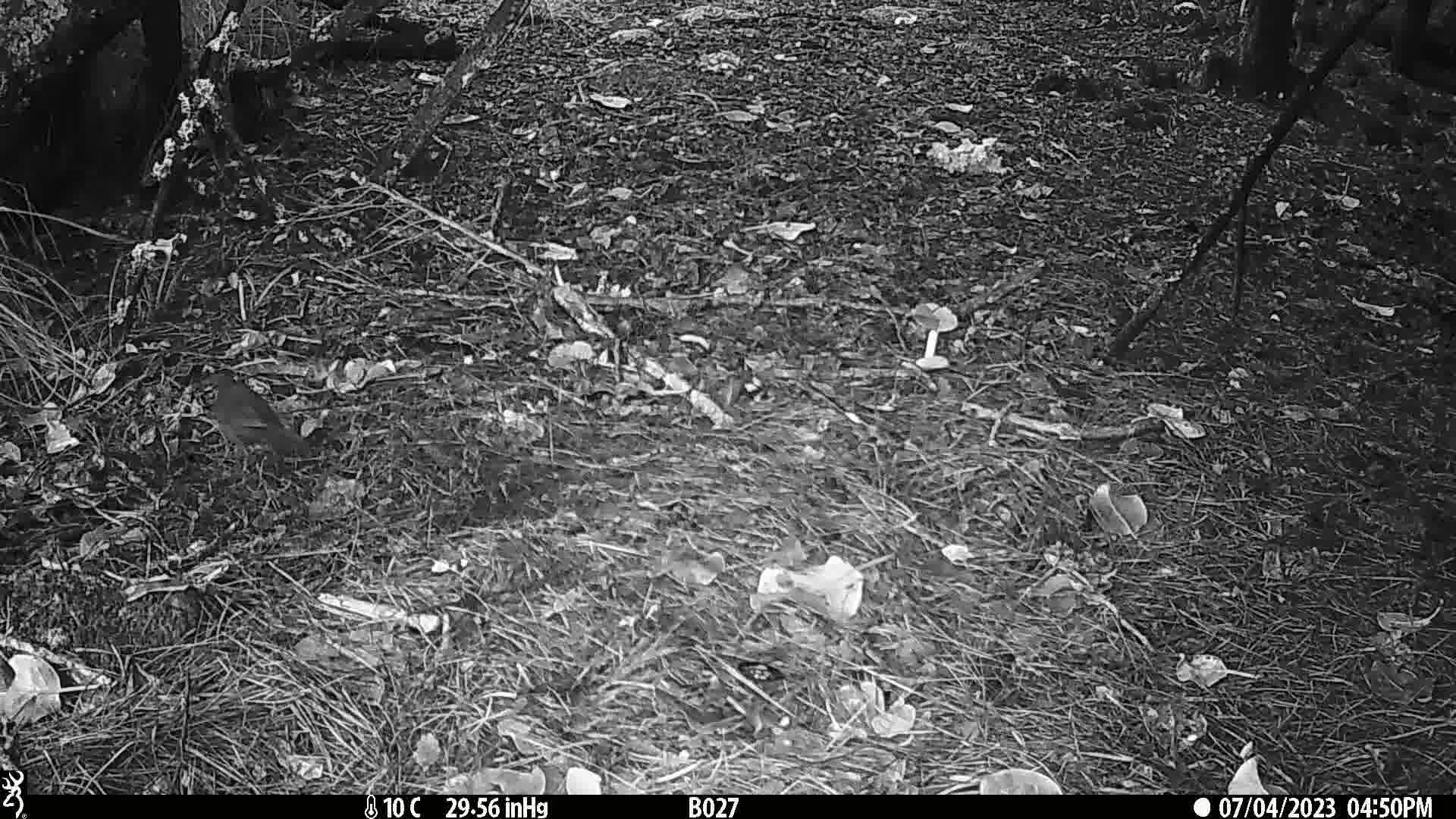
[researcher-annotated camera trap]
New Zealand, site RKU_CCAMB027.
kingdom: Animalia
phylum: Chordata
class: Aves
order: Passeriformes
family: Turdidae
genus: Turdus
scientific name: Turdus merula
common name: eurasian blackbird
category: blackbird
Blackbird (eurasian blackbird) (Turdus merula).